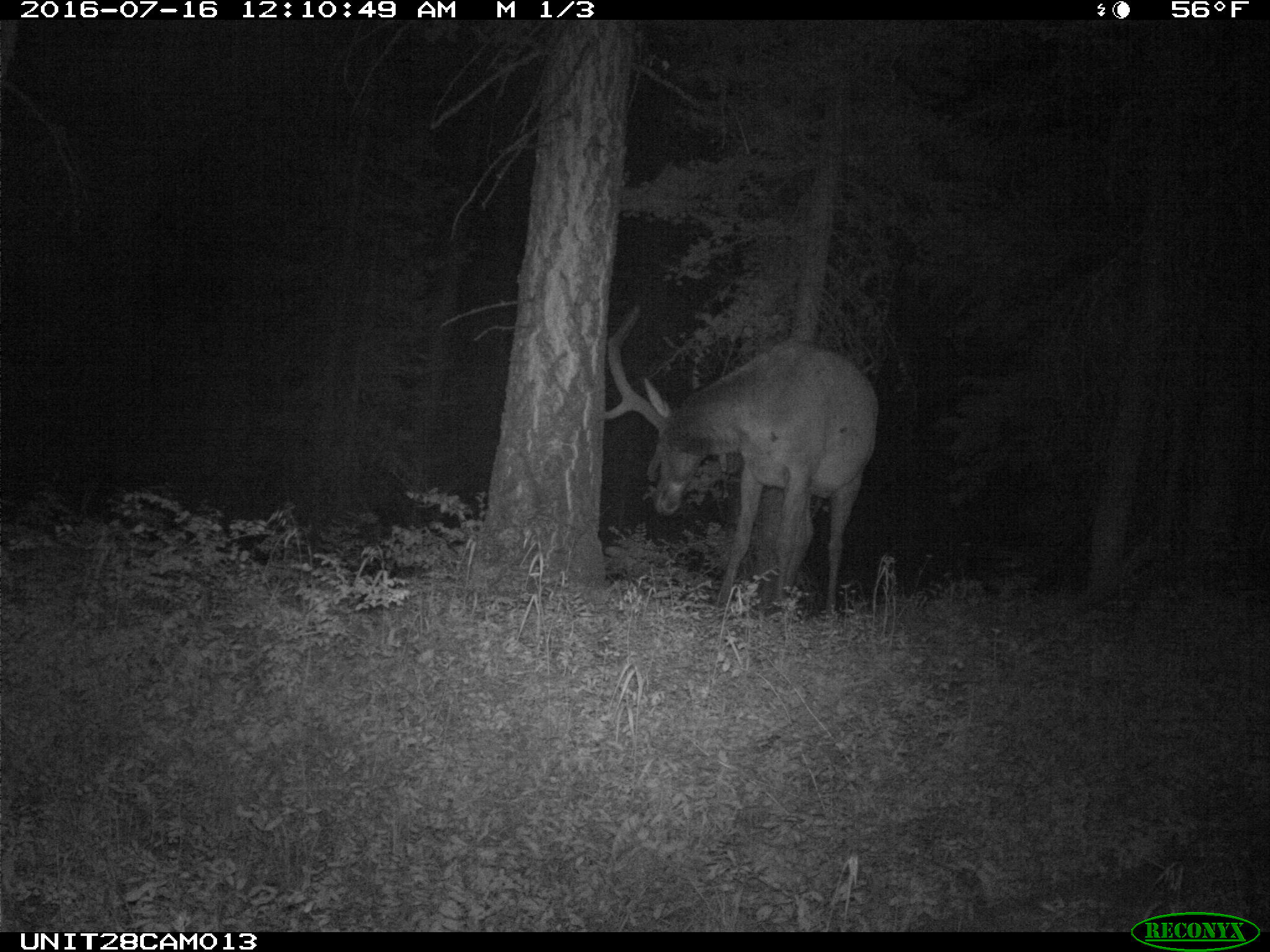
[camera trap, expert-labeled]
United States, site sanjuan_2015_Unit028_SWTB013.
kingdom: Animalia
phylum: Chordata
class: Mammalia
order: Artiodactyla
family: Cervidae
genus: Cervus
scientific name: Cervus elaphus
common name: red deer